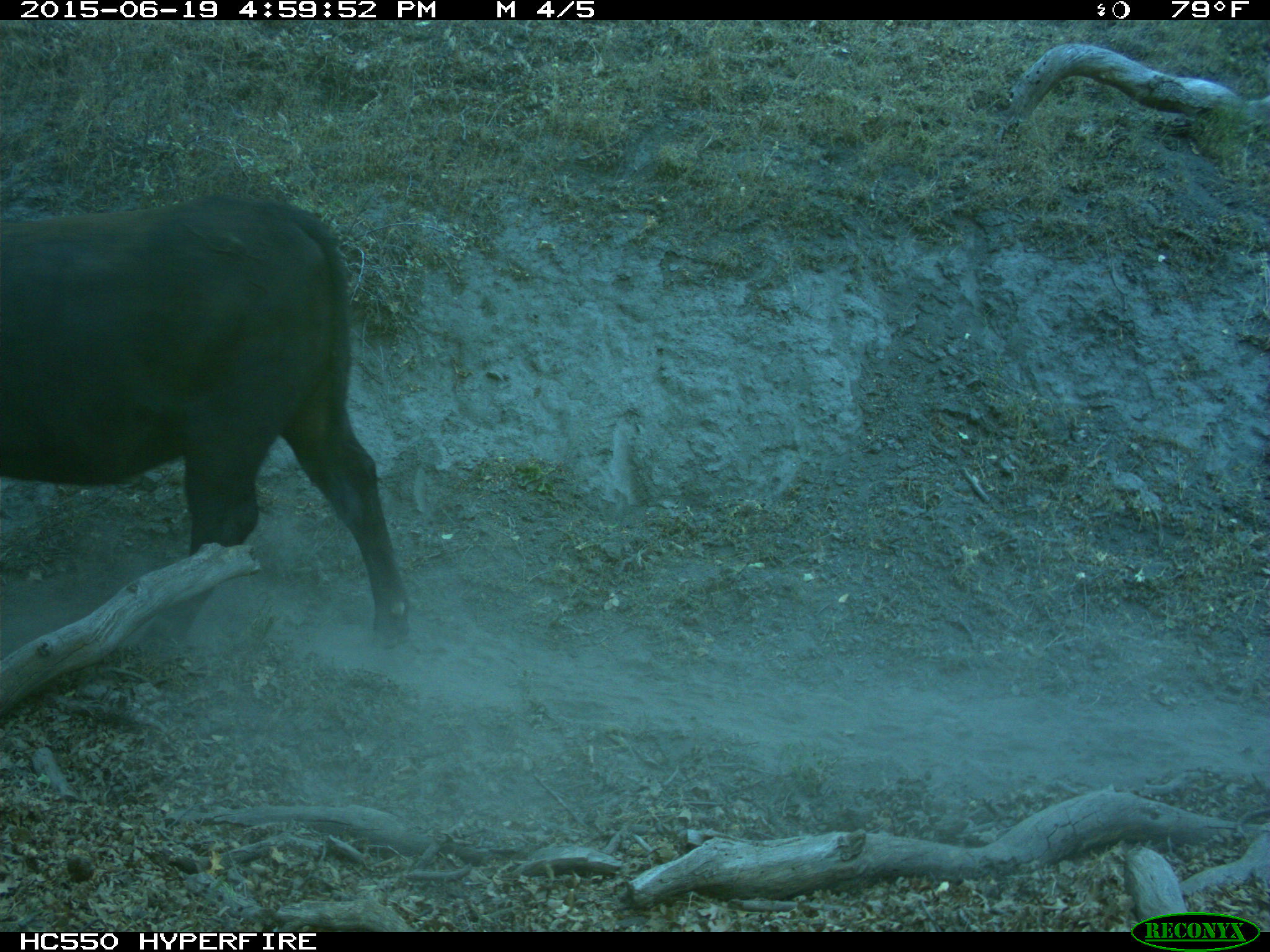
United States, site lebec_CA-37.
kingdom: Animalia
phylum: Chordata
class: Mammalia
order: Artiodactyla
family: Bovidae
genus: Bos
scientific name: Bos taurus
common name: domestic cow